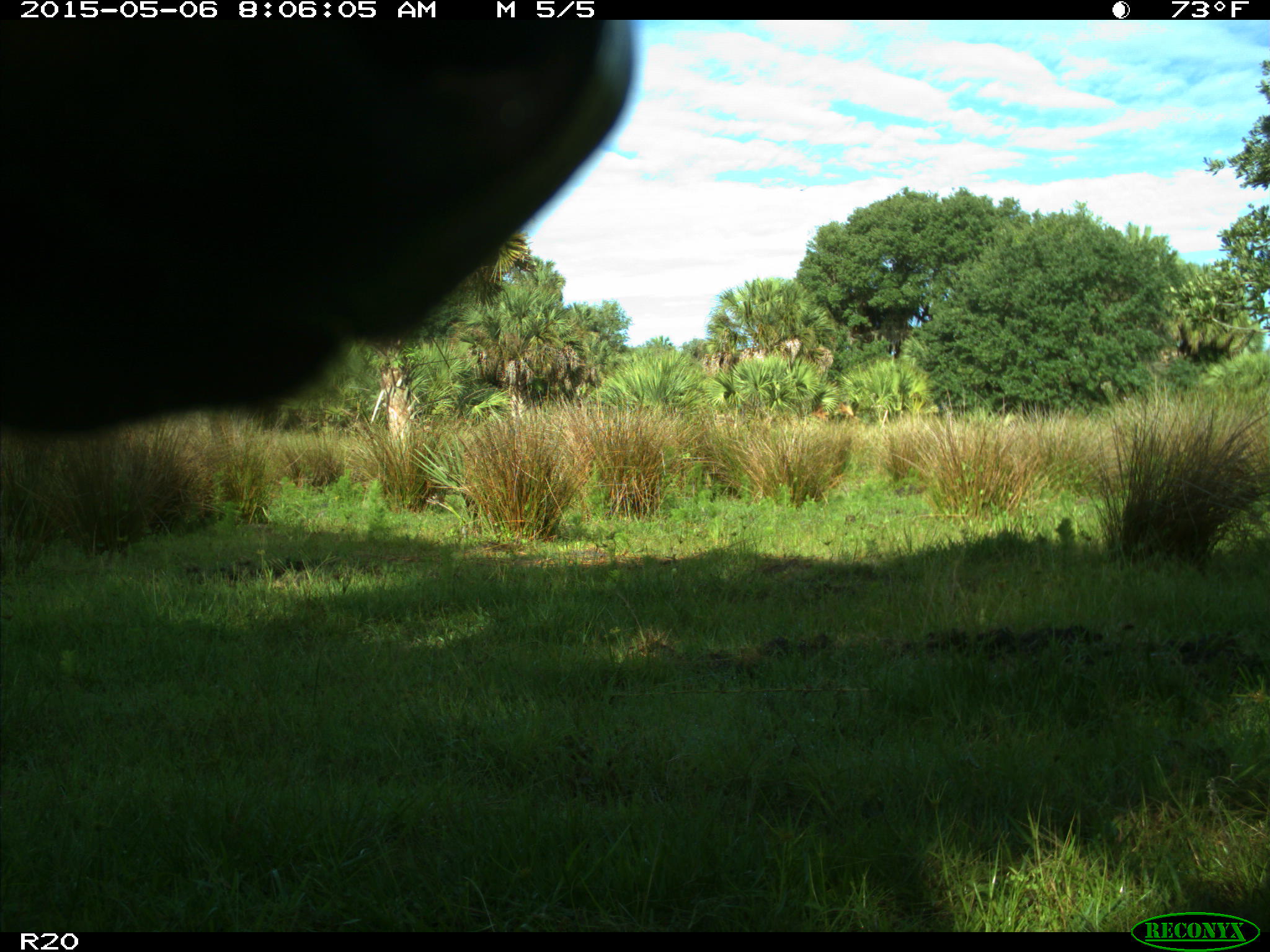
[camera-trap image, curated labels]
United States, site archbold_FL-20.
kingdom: Animalia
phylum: Chordata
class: Mammalia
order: Artiodactyla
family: Bovidae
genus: Bos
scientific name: Bos taurus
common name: domestic cow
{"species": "Bos taurus (domestic cow)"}